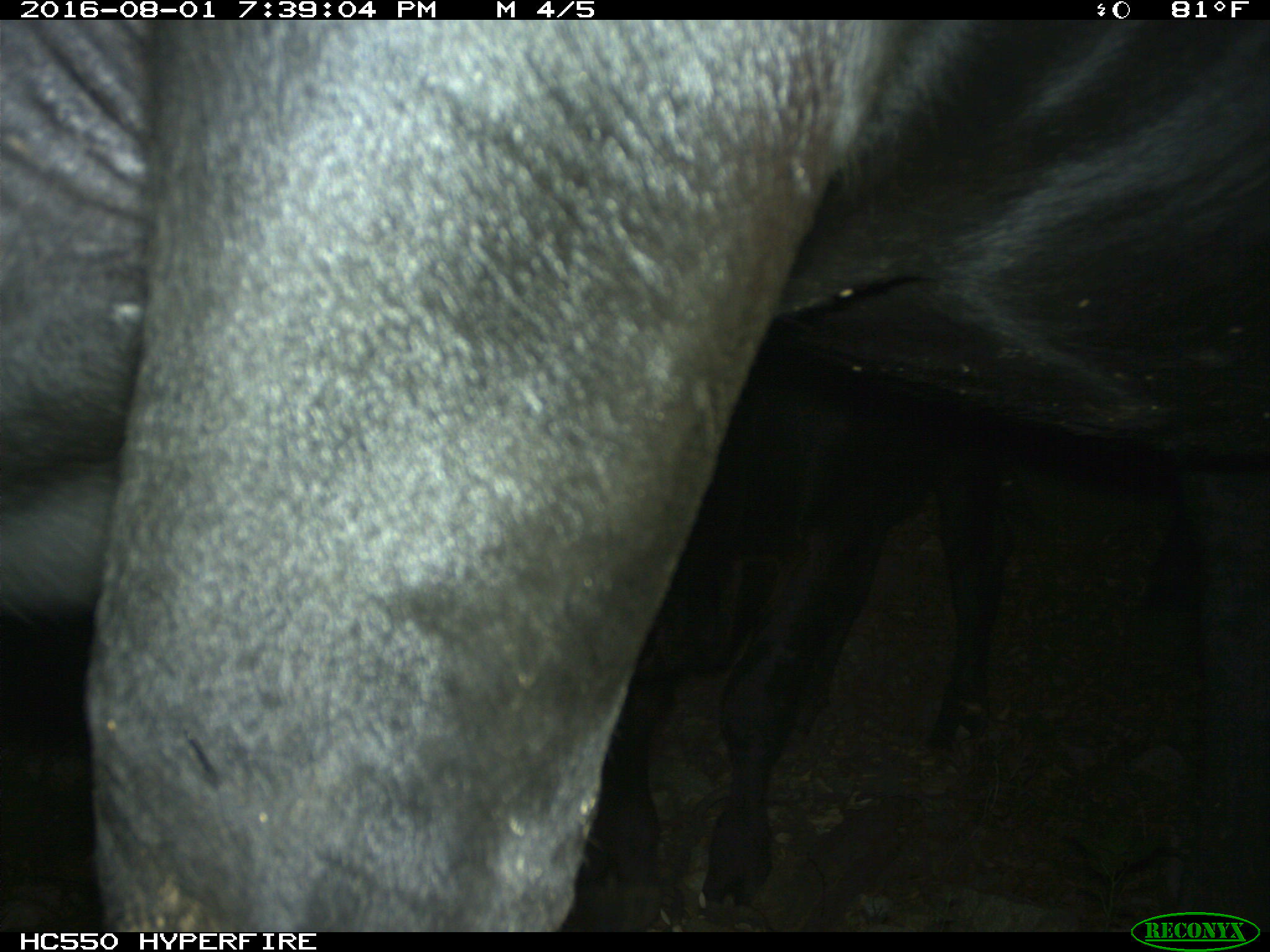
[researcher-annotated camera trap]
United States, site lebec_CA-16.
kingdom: Animalia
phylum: Chordata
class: Mammalia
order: Artiodactyla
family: Bovidae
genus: Bos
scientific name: Bos taurus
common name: domestic cow